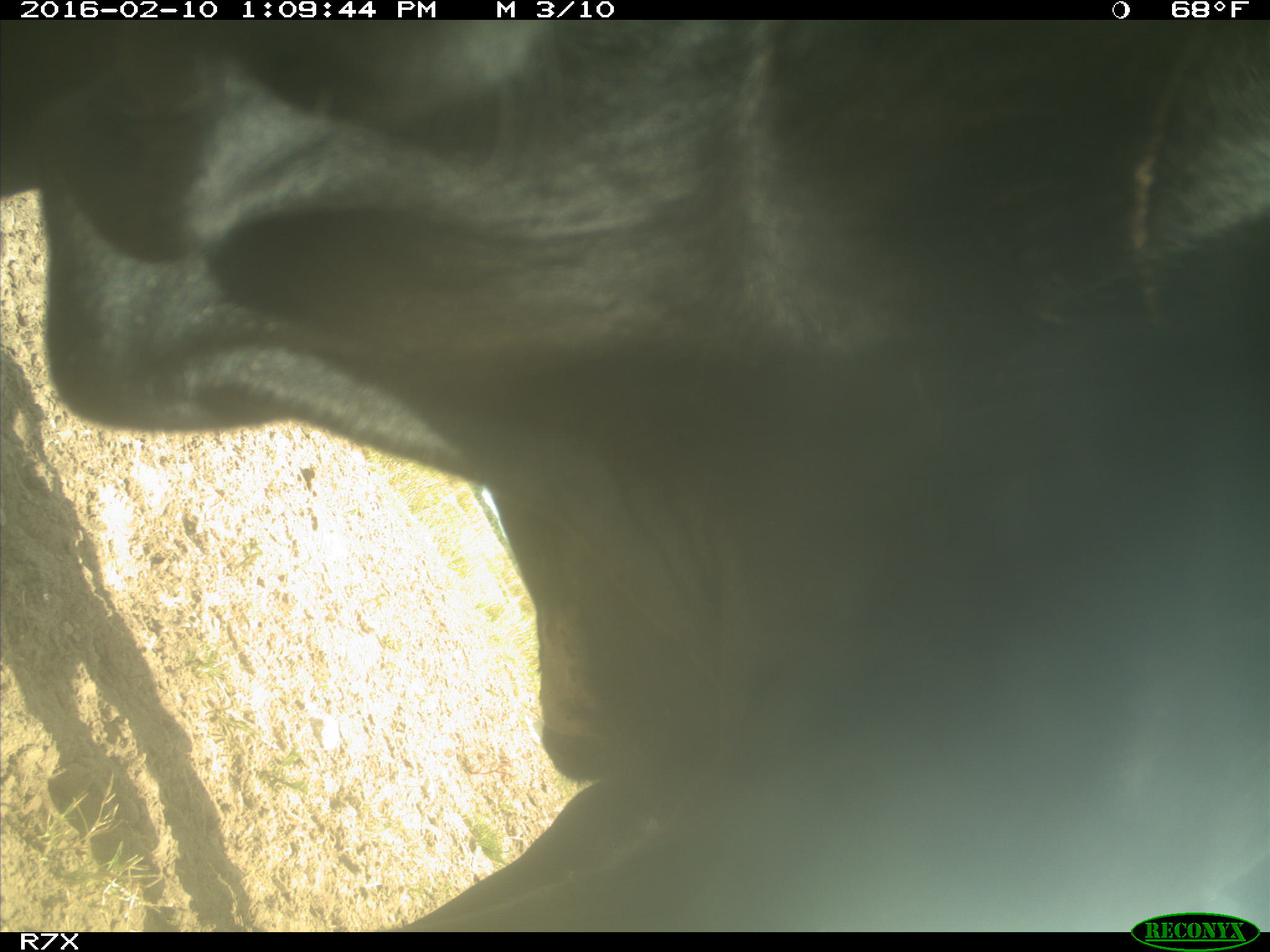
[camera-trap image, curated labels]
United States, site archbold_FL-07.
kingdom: Animalia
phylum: Chordata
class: Mammalia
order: Artiodactyla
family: Bovidae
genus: Bos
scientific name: Bos taurus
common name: domestic cow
Bos taurus (domestic cow).